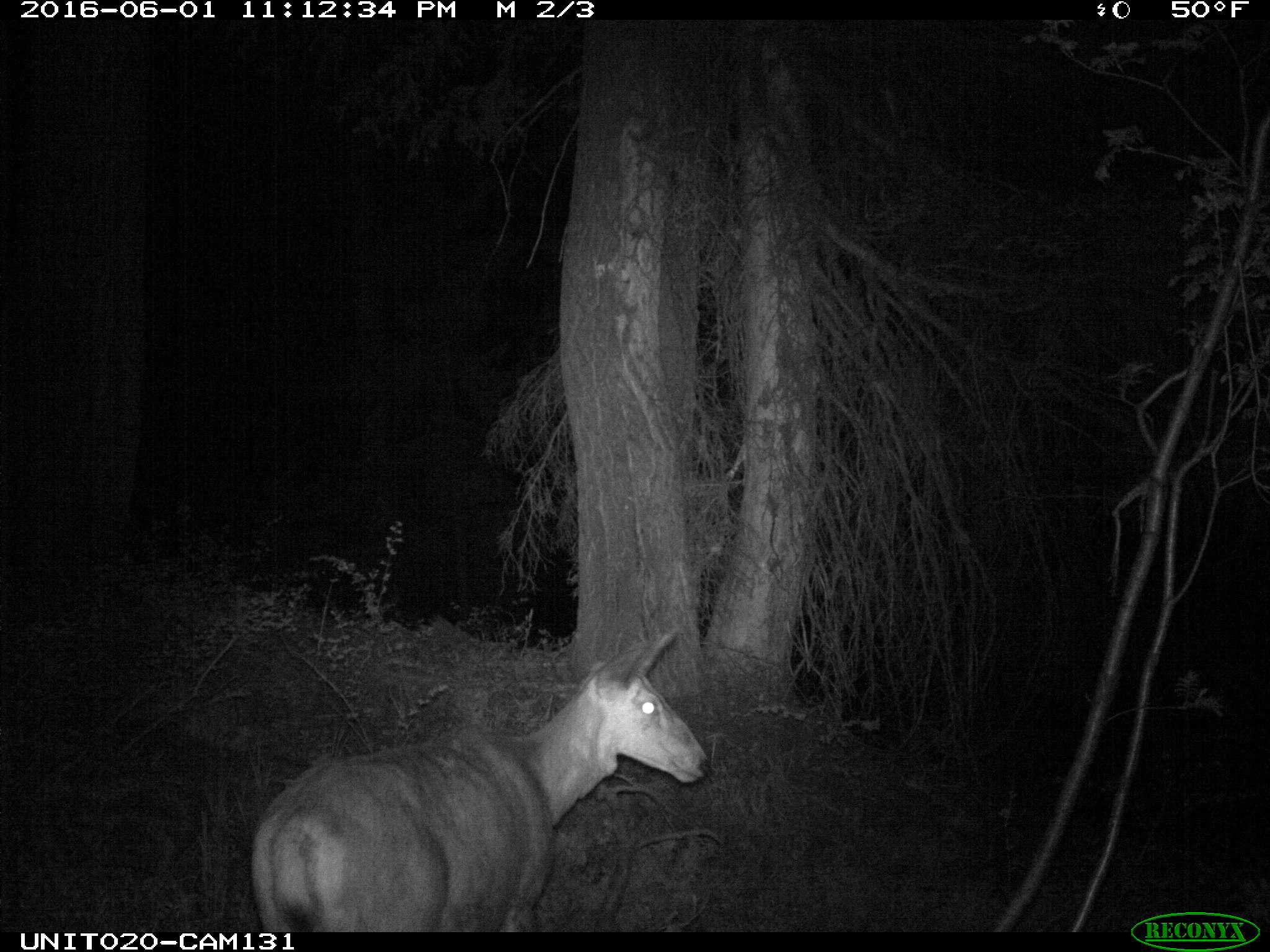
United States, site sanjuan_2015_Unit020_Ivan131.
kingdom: Animalia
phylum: Chordata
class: Mammalia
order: Artiodactyla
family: Cervidae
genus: Odocoileus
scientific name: Odocoileus hemionus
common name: mule deer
Odocoileus hemionus (mule deer).